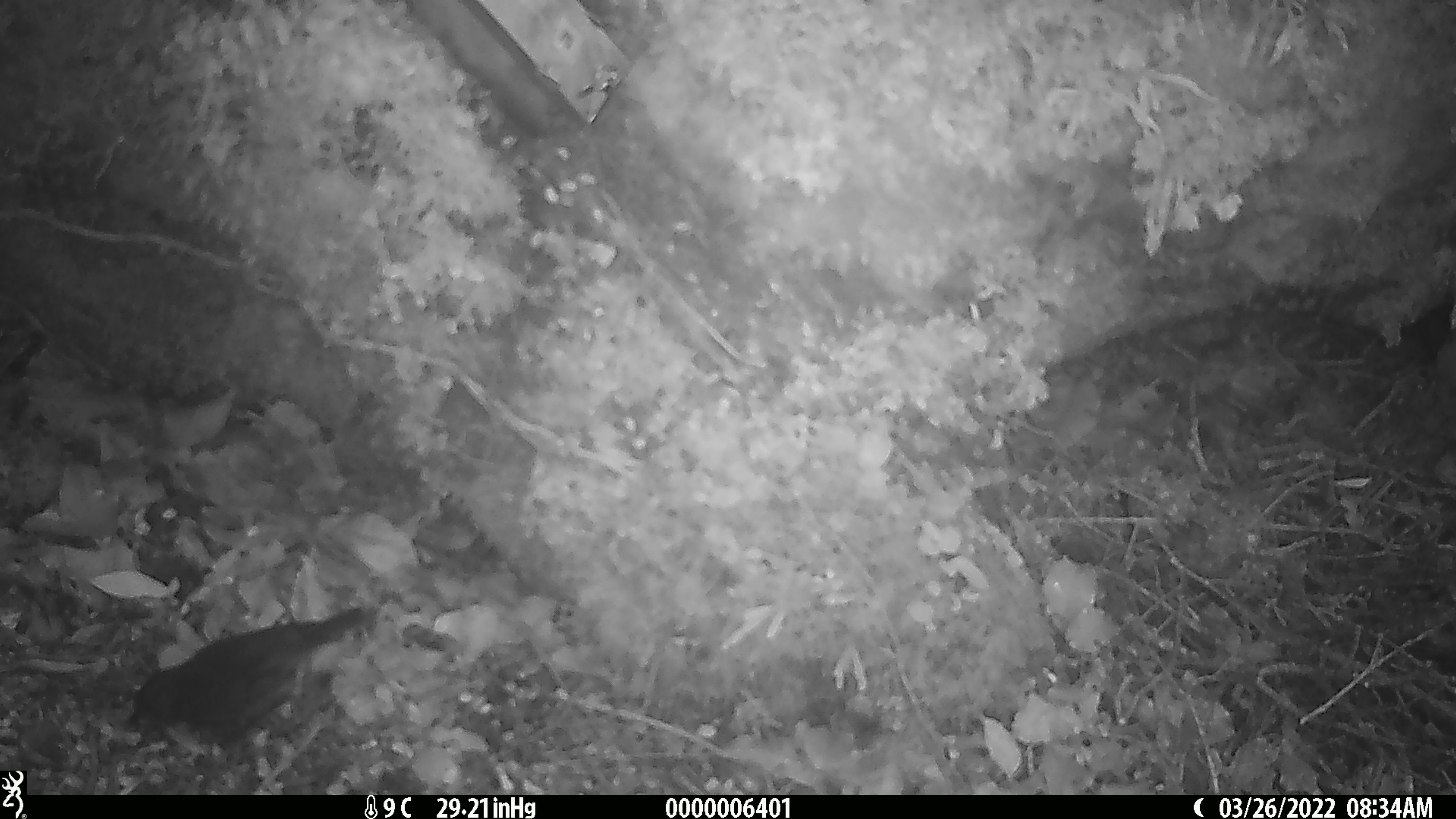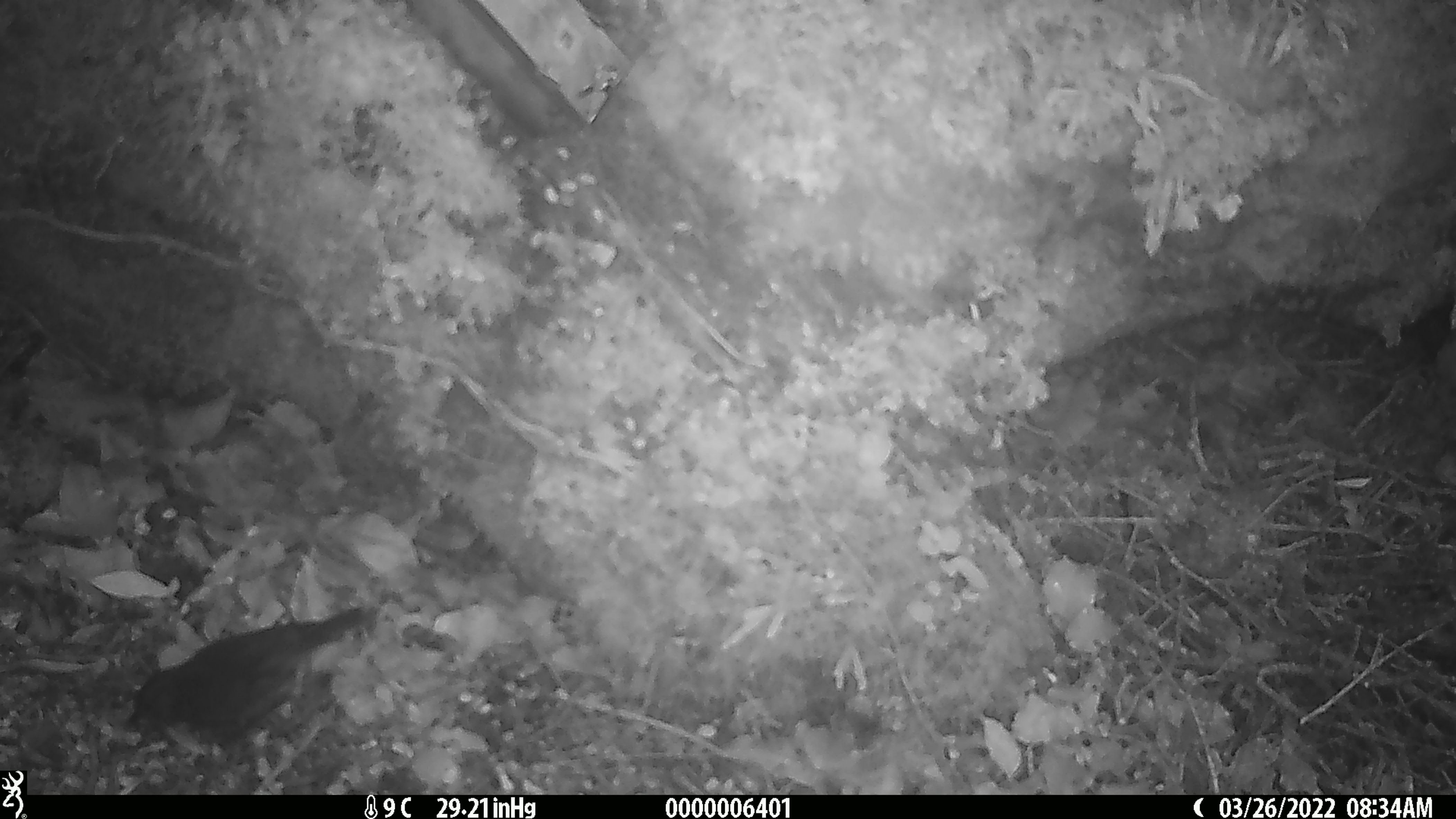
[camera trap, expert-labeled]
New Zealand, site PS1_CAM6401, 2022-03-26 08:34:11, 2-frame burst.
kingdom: Animalia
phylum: Chordata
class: Aves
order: Passeriformes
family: Petroicidae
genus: Petroica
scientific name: Petroica australis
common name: new zealand robin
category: robin